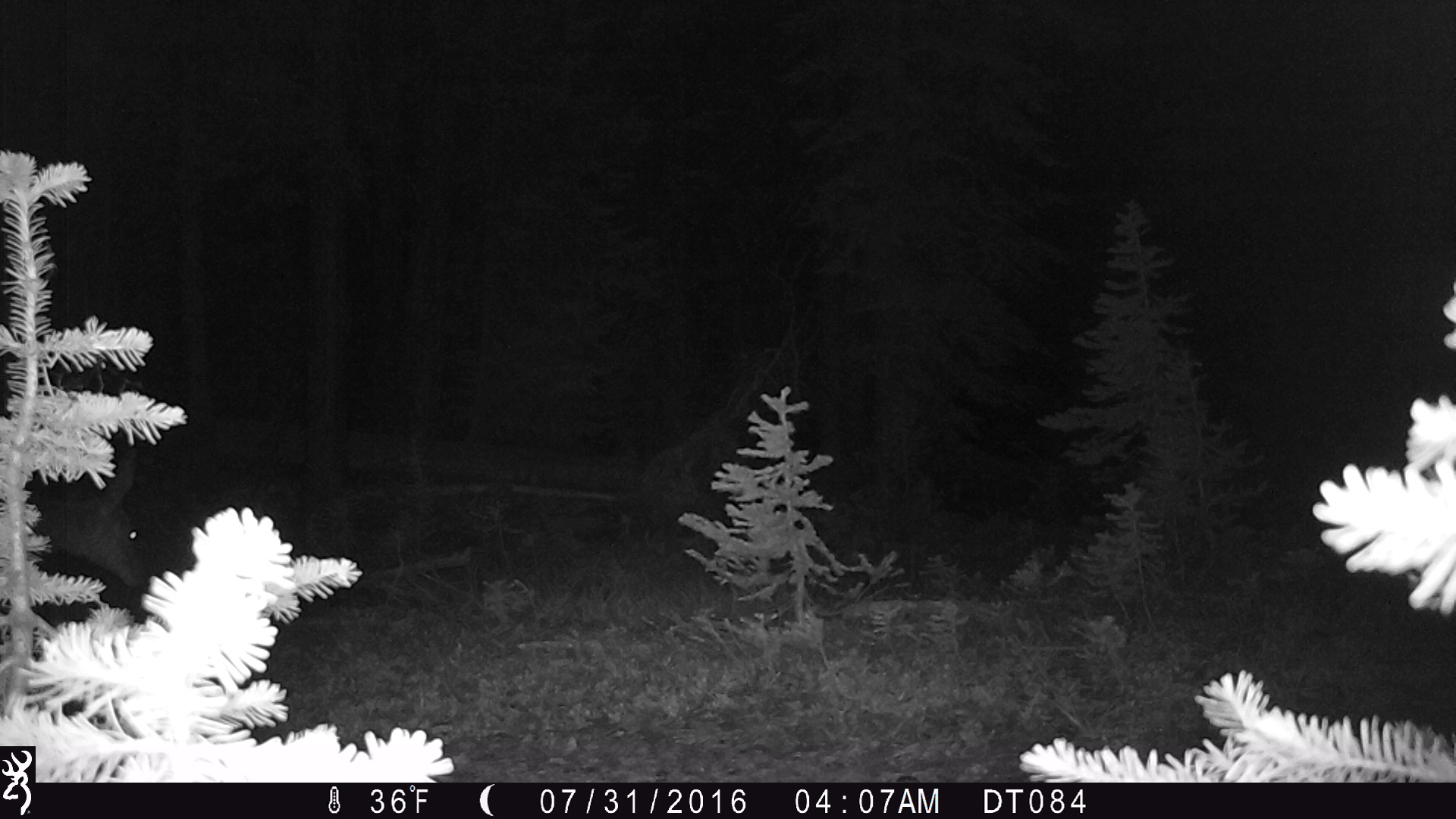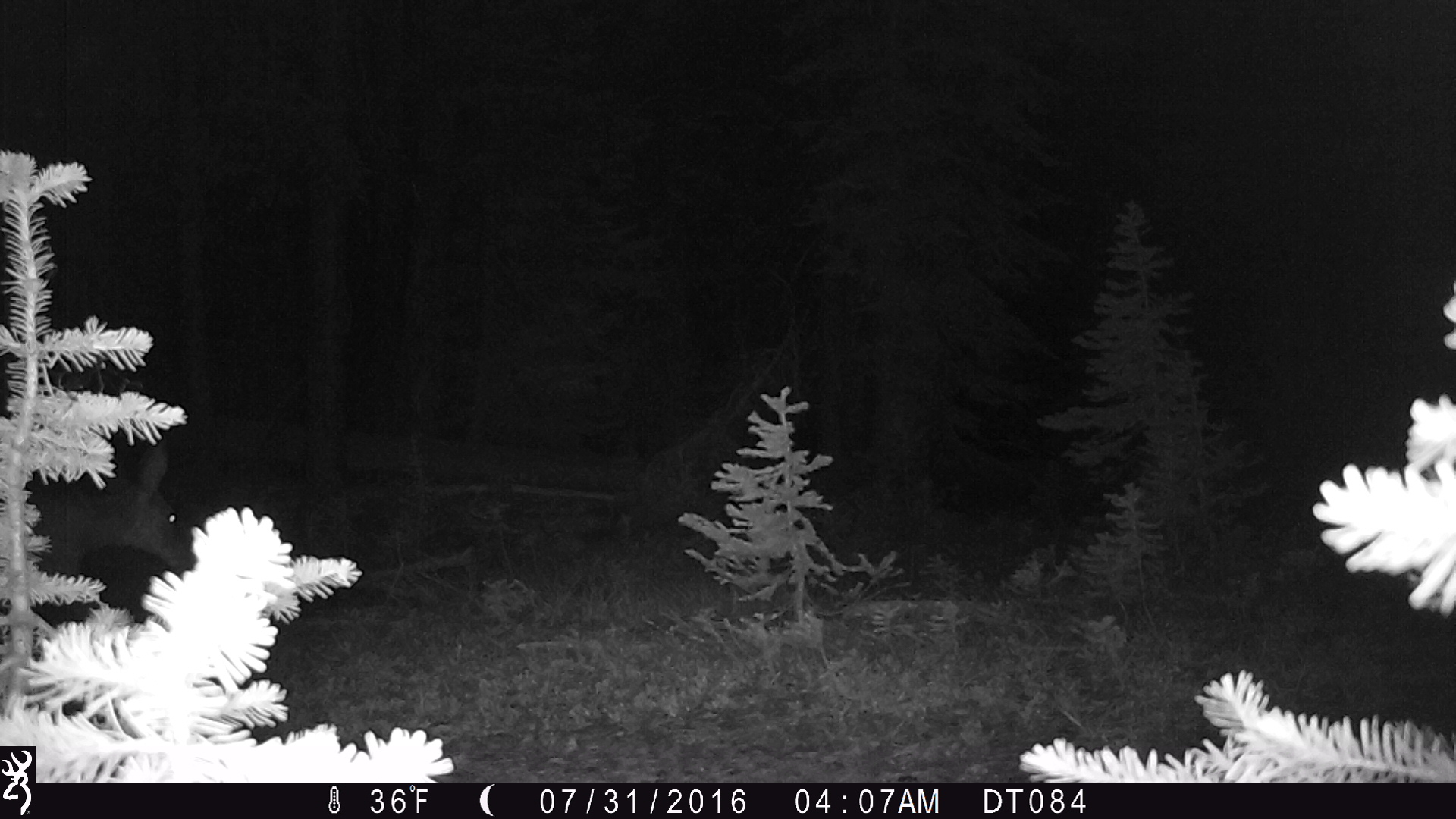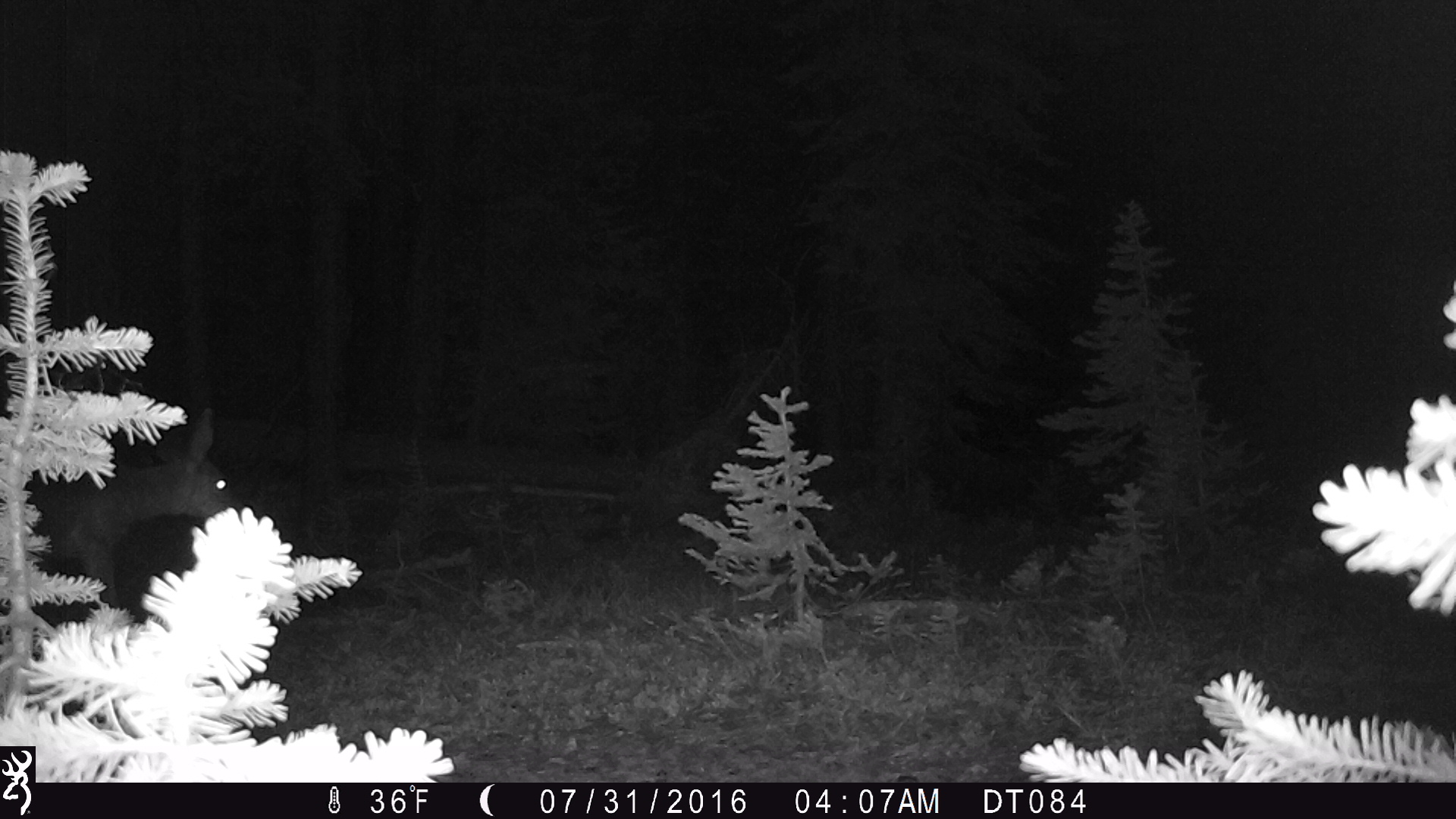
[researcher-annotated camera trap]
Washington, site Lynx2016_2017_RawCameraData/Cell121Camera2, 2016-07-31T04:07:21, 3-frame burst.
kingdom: Animalia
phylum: Chordata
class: Mammalia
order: Artiodactyla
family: Cervidae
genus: Odocoileus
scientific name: Odocoileus hemionus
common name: mule deer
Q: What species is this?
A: Odocoileus hemionus (mule deer).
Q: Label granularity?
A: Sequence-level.